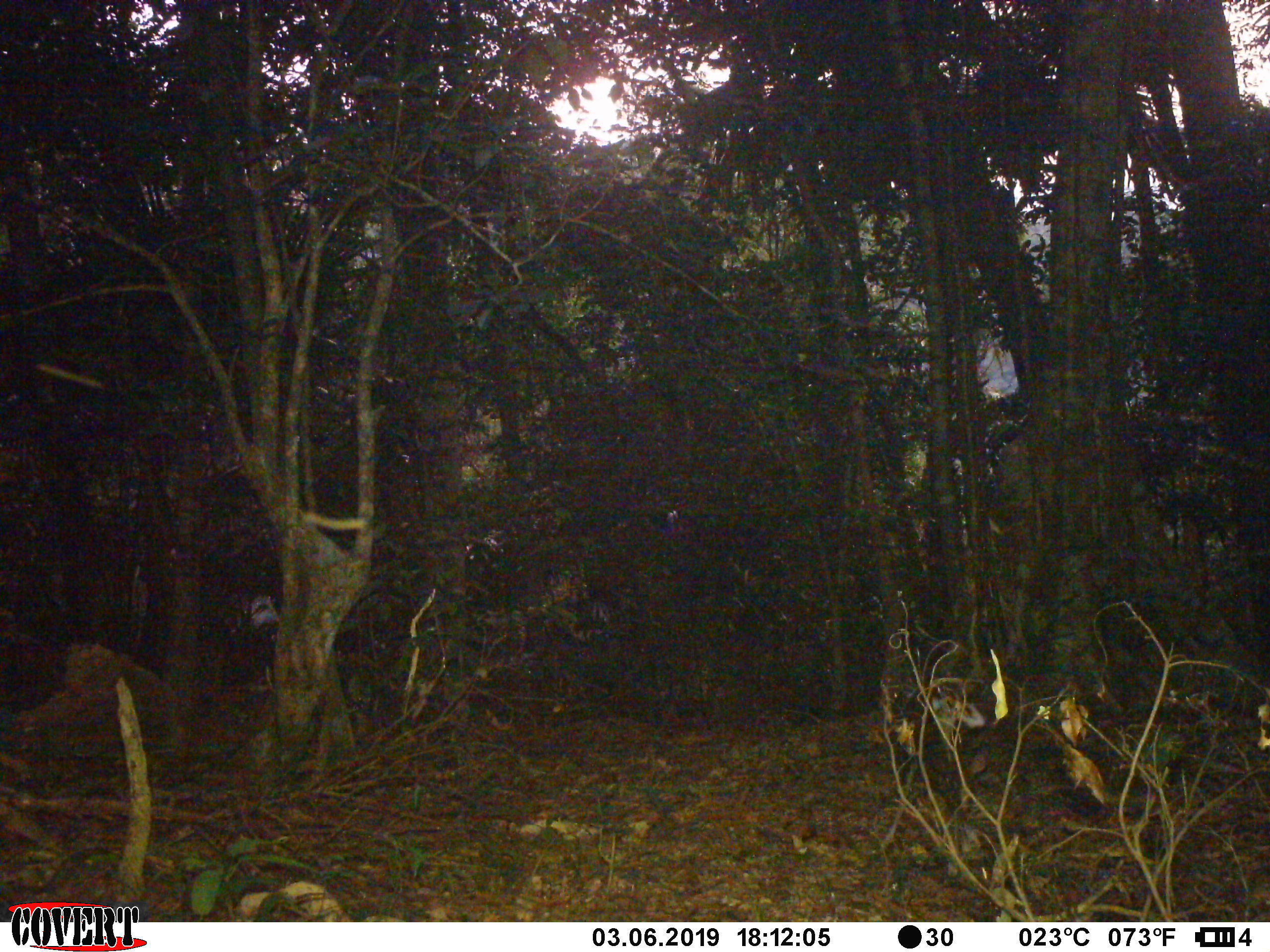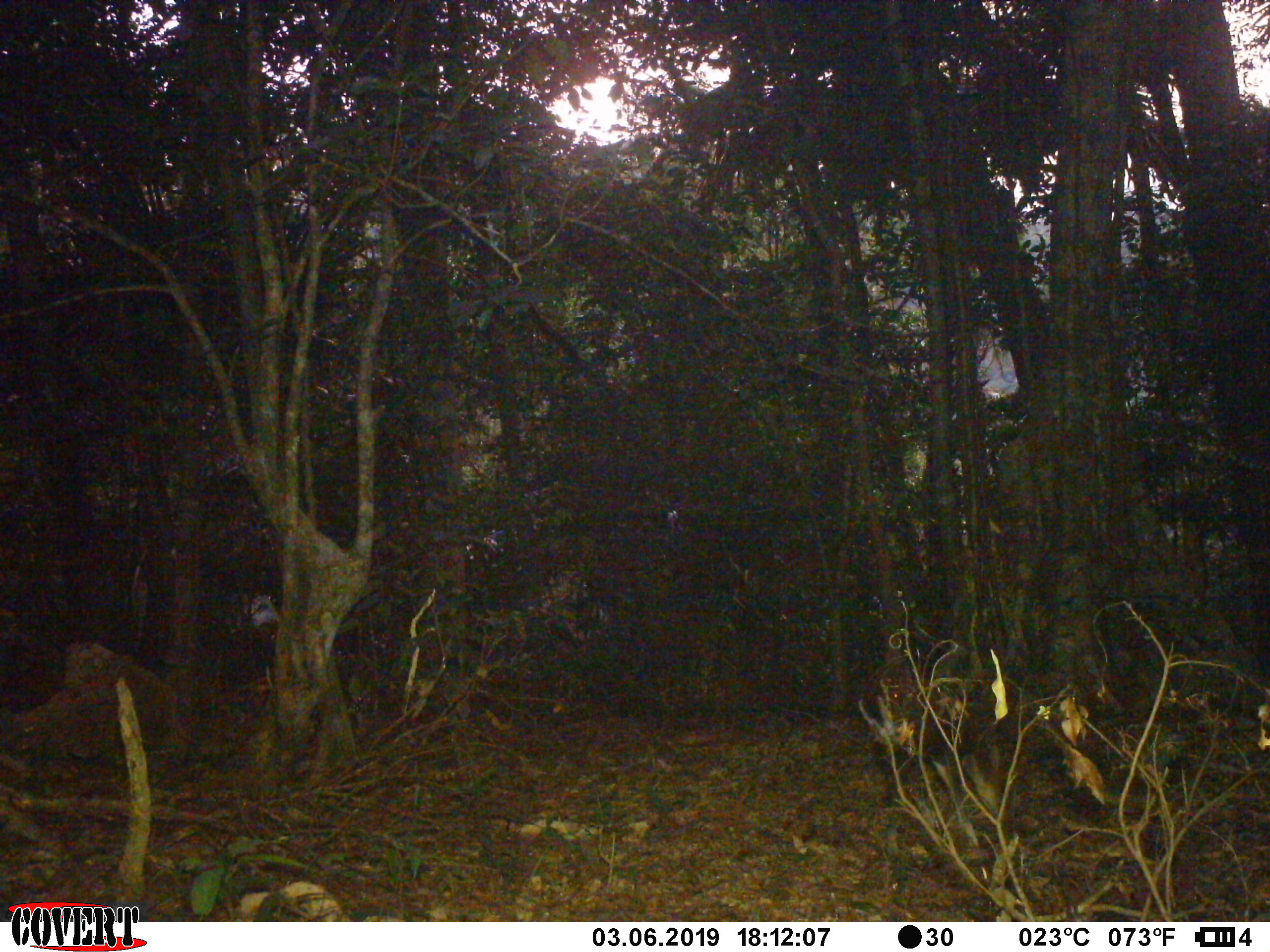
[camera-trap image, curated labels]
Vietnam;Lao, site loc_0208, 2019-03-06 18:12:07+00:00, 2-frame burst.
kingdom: Animalia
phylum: Chordata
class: Mammalia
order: Artiodactyla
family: Cervidae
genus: Muntiacus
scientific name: Muntiacus rooseveltorum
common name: roosevelt's muntjac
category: roosevelts muntjac group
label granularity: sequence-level